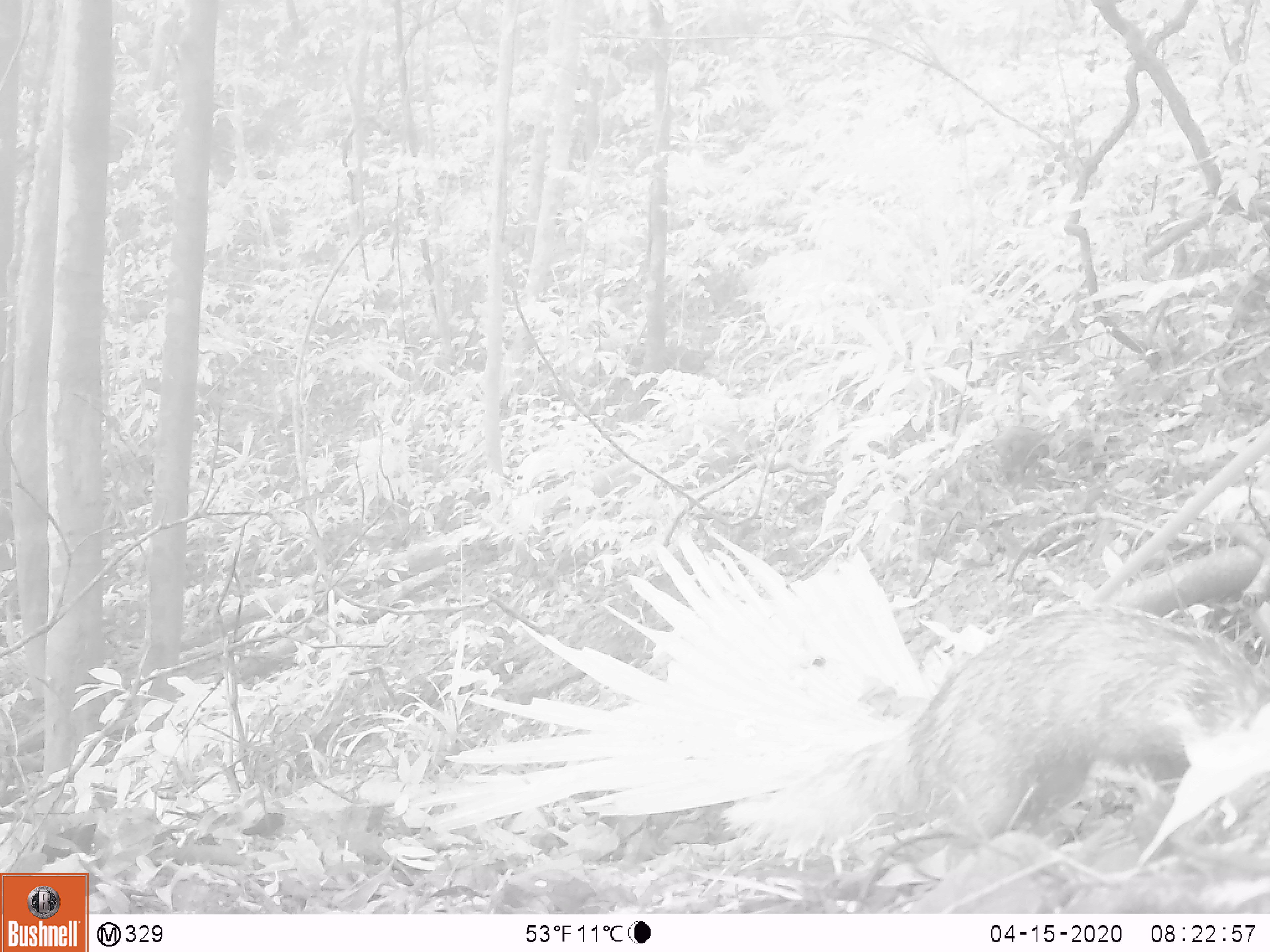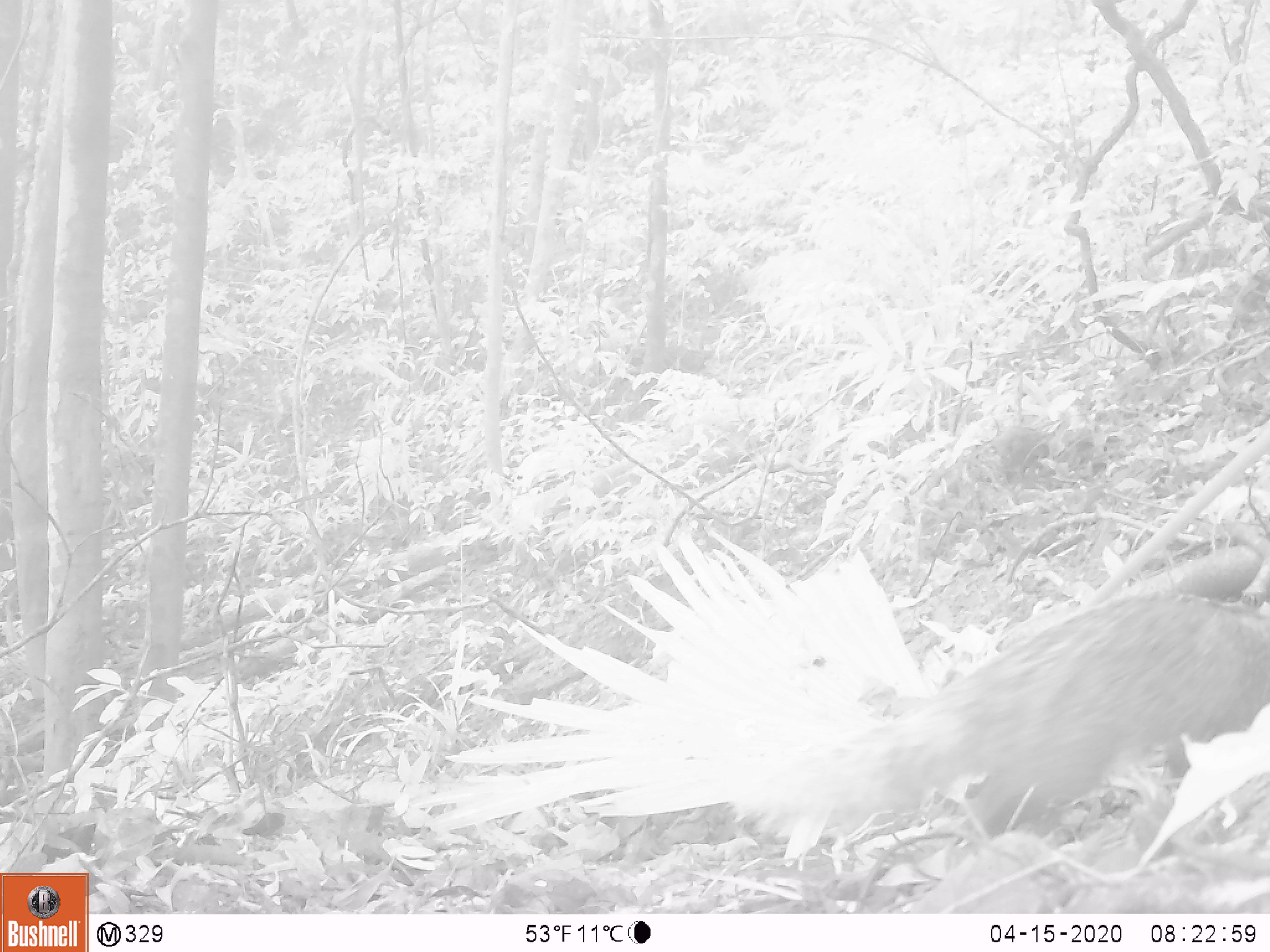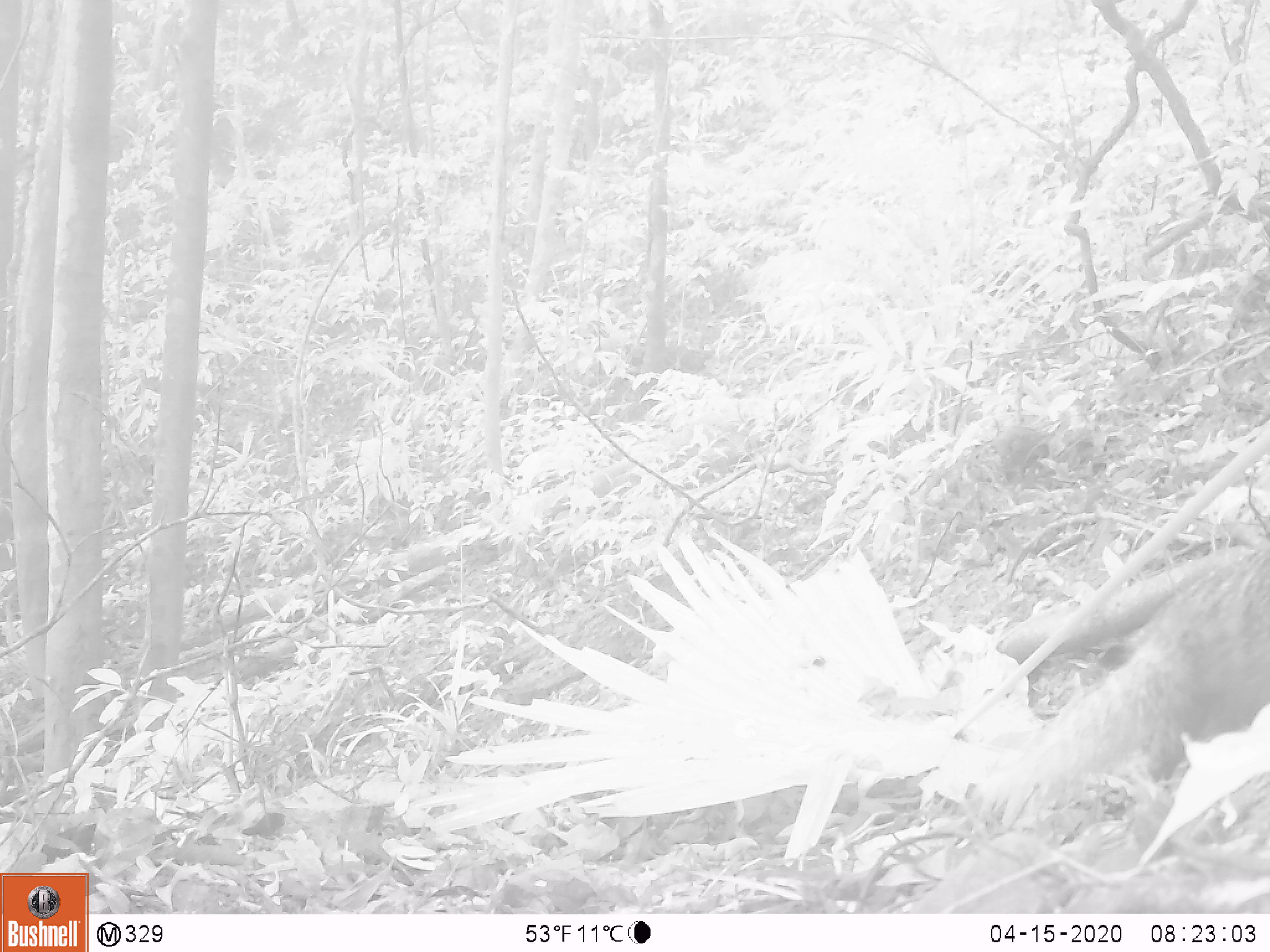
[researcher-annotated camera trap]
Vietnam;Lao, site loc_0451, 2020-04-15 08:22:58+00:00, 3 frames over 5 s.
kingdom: Animalia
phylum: Chordata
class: Mammalia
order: Carnivora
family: Herpestidae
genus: Urva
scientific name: Urva urva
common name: crab-eating mongoose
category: crab eating mongoose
Crab eating mongoose (crab-eating mongoose) (Urva urva). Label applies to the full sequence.